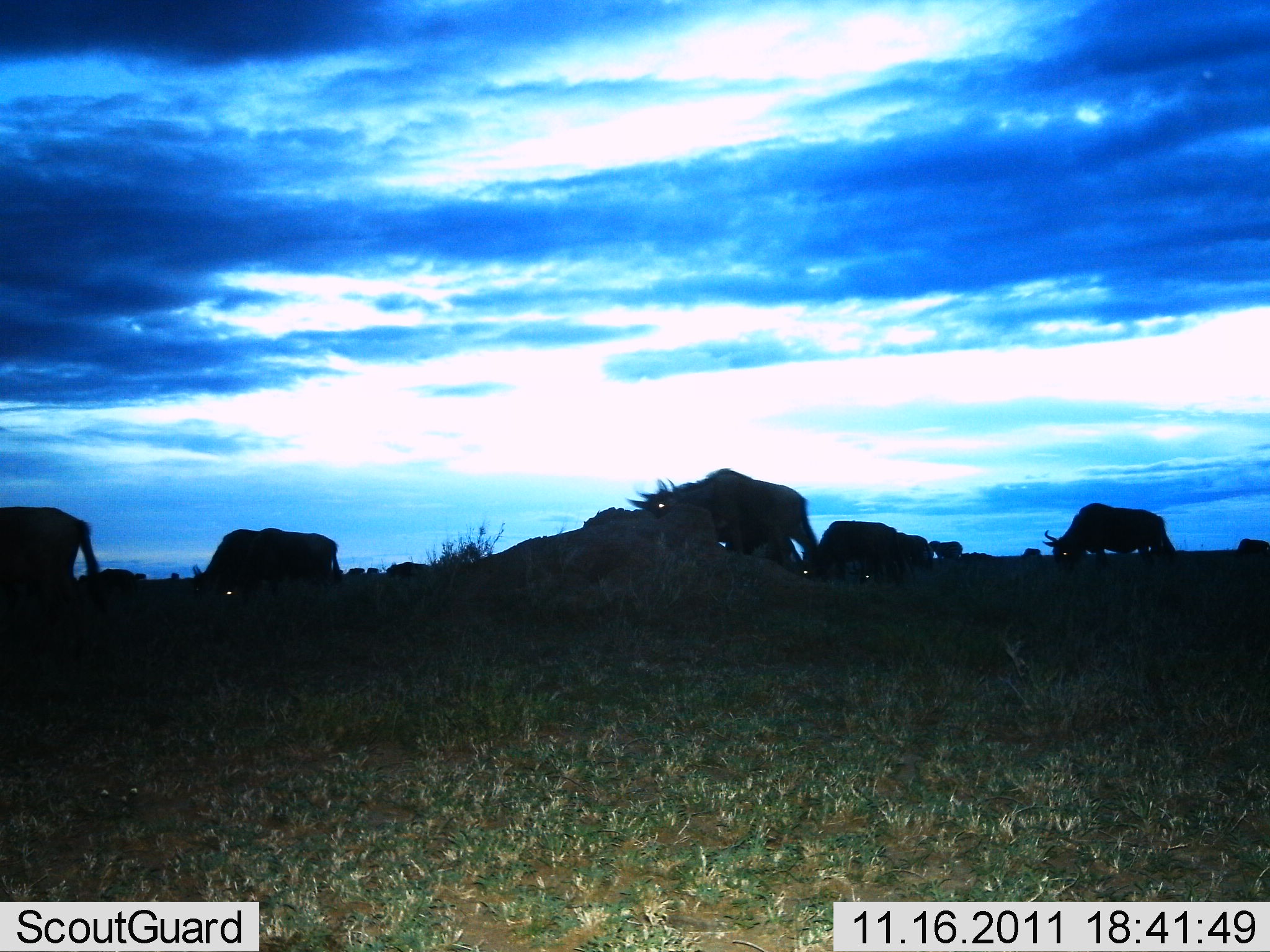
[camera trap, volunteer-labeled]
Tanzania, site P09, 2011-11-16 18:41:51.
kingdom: Animalia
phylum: Chordata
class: Mammalia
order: Artiodactyla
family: Bovidae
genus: Connochaetes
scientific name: Connochaetes taurinus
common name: blue wildebeest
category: wildebeest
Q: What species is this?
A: Wildebeest (blue wildebeest) (Connochaetes taurinus).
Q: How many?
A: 10.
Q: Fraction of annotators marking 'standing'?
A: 25%.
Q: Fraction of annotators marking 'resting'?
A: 0%.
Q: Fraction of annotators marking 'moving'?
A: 33%.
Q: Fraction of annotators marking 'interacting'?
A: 0%.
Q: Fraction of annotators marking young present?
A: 0%.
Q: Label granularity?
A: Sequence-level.